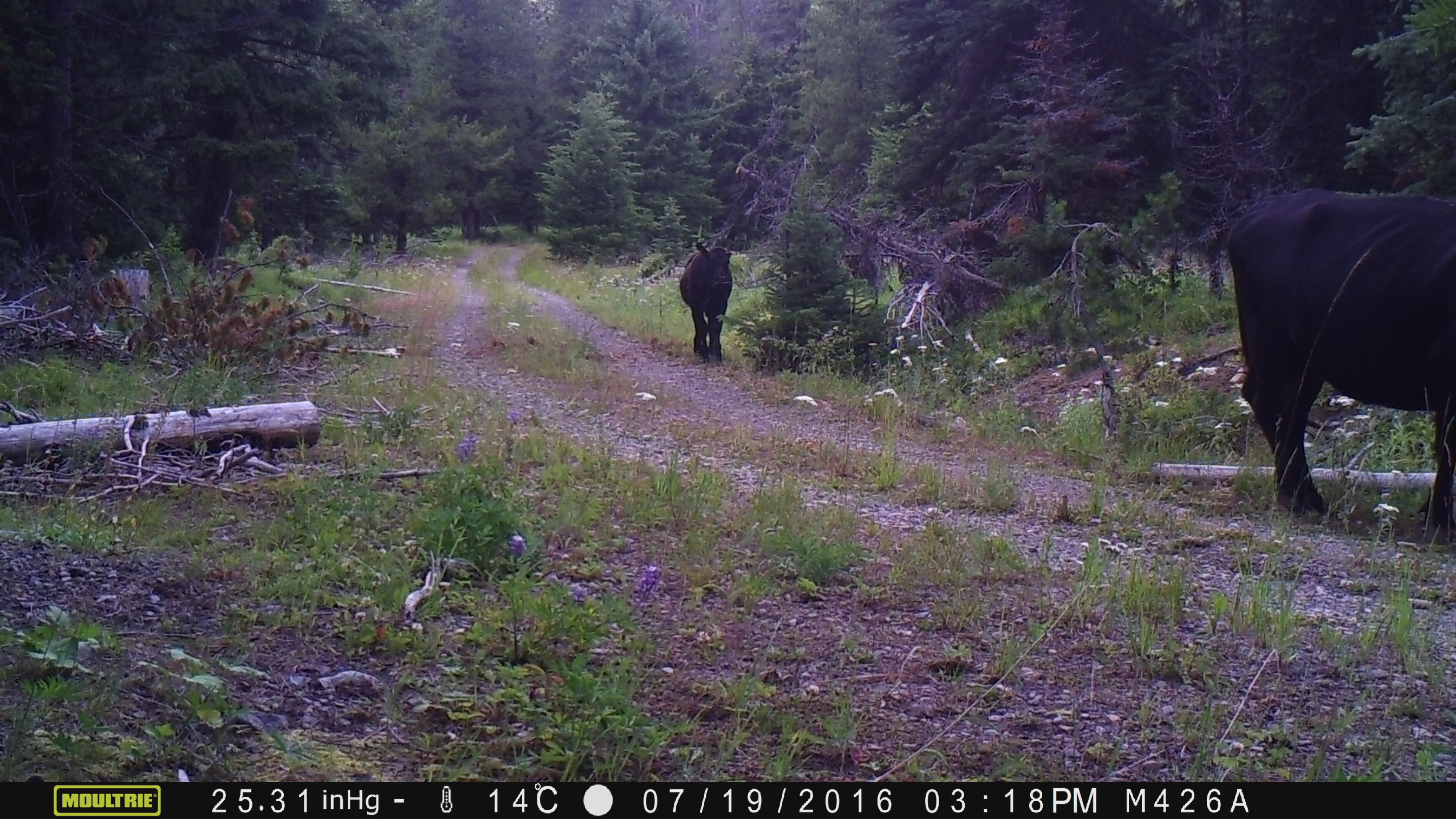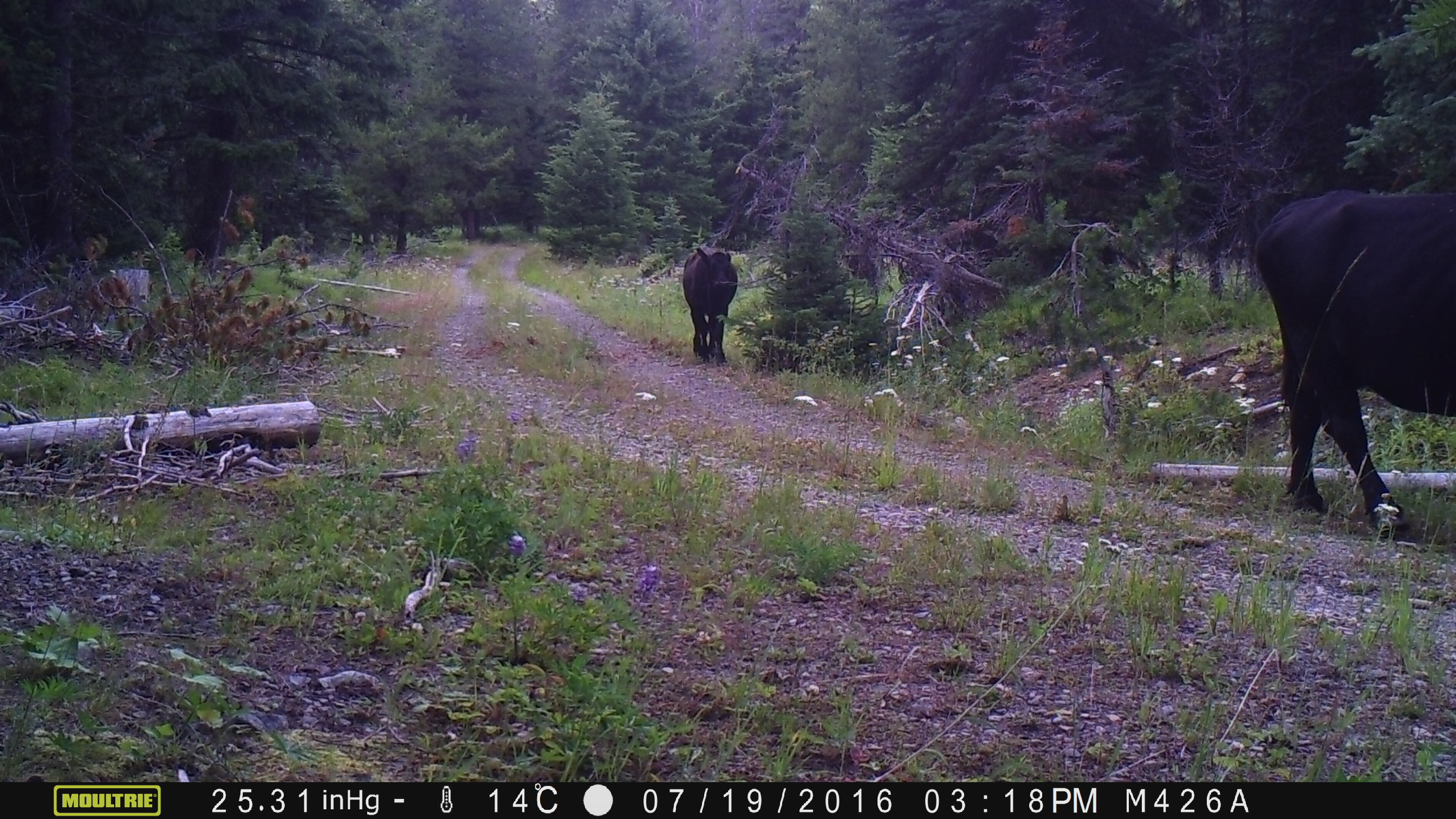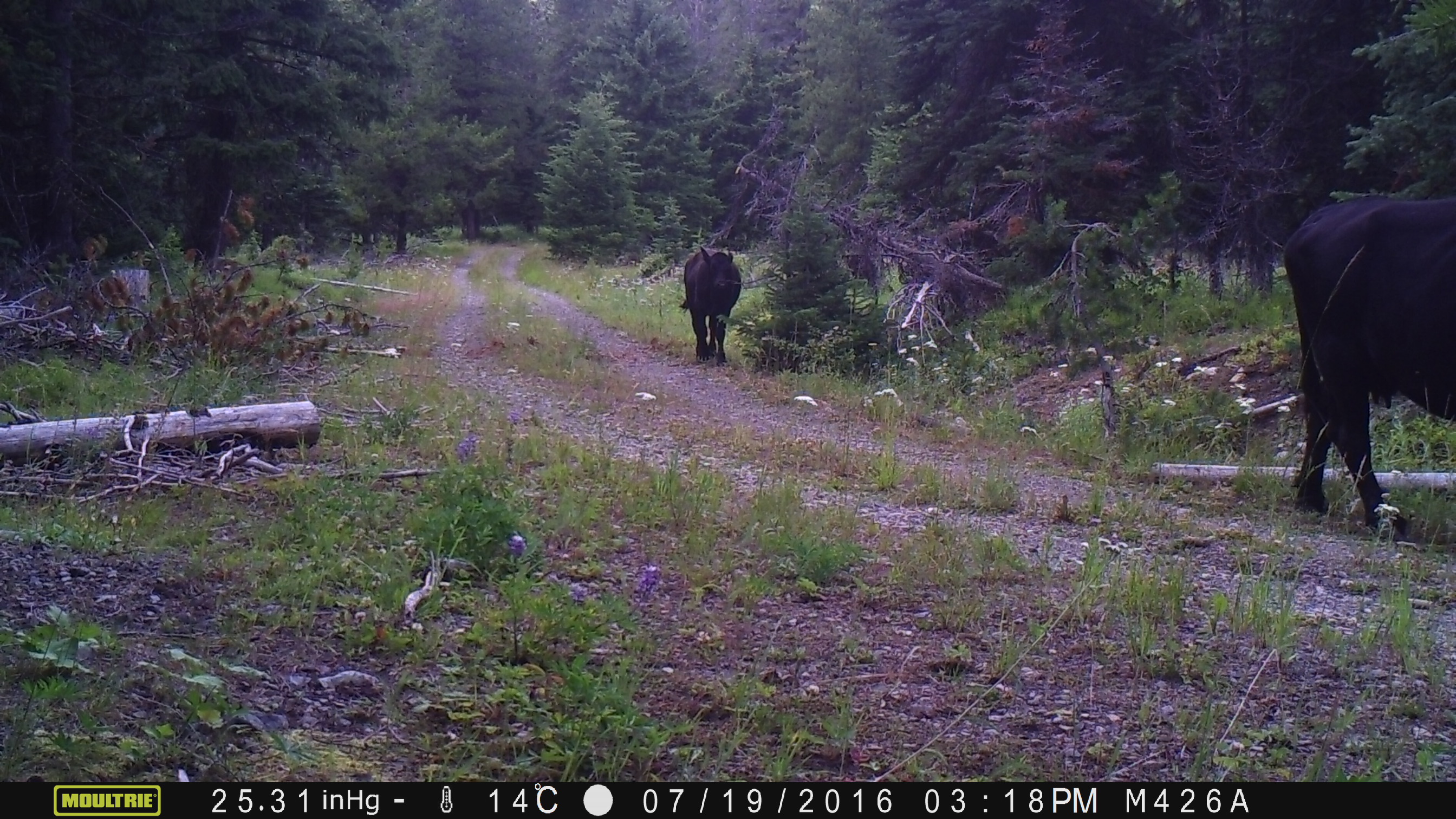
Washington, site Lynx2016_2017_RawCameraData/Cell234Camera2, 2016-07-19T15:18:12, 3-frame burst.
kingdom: Animalia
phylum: Chordata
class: Mammalia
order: Artiodactyla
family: Bovidae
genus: Bos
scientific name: Bos taurus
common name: domestic cattle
Domestic cattle (Bos taurus). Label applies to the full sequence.